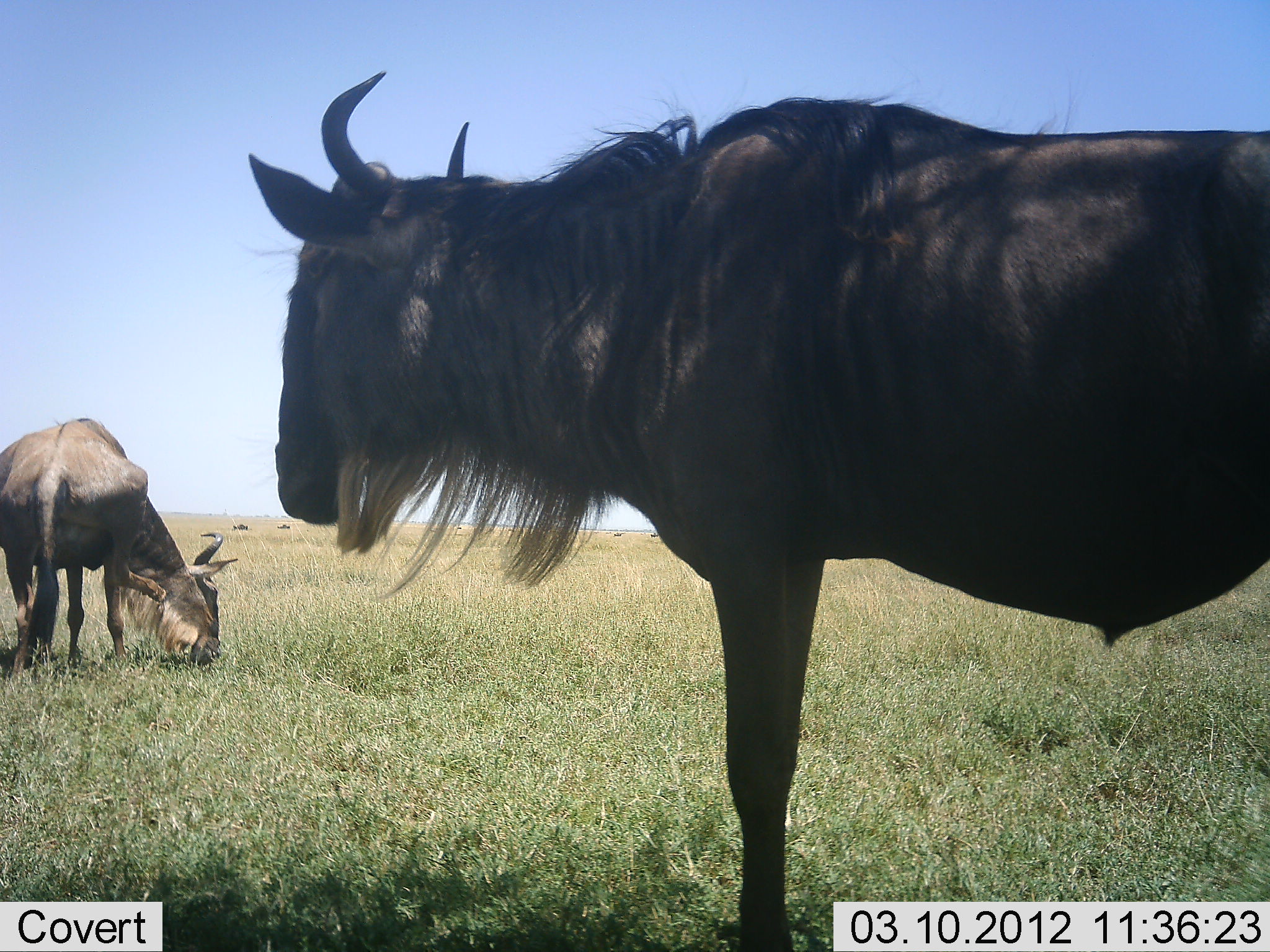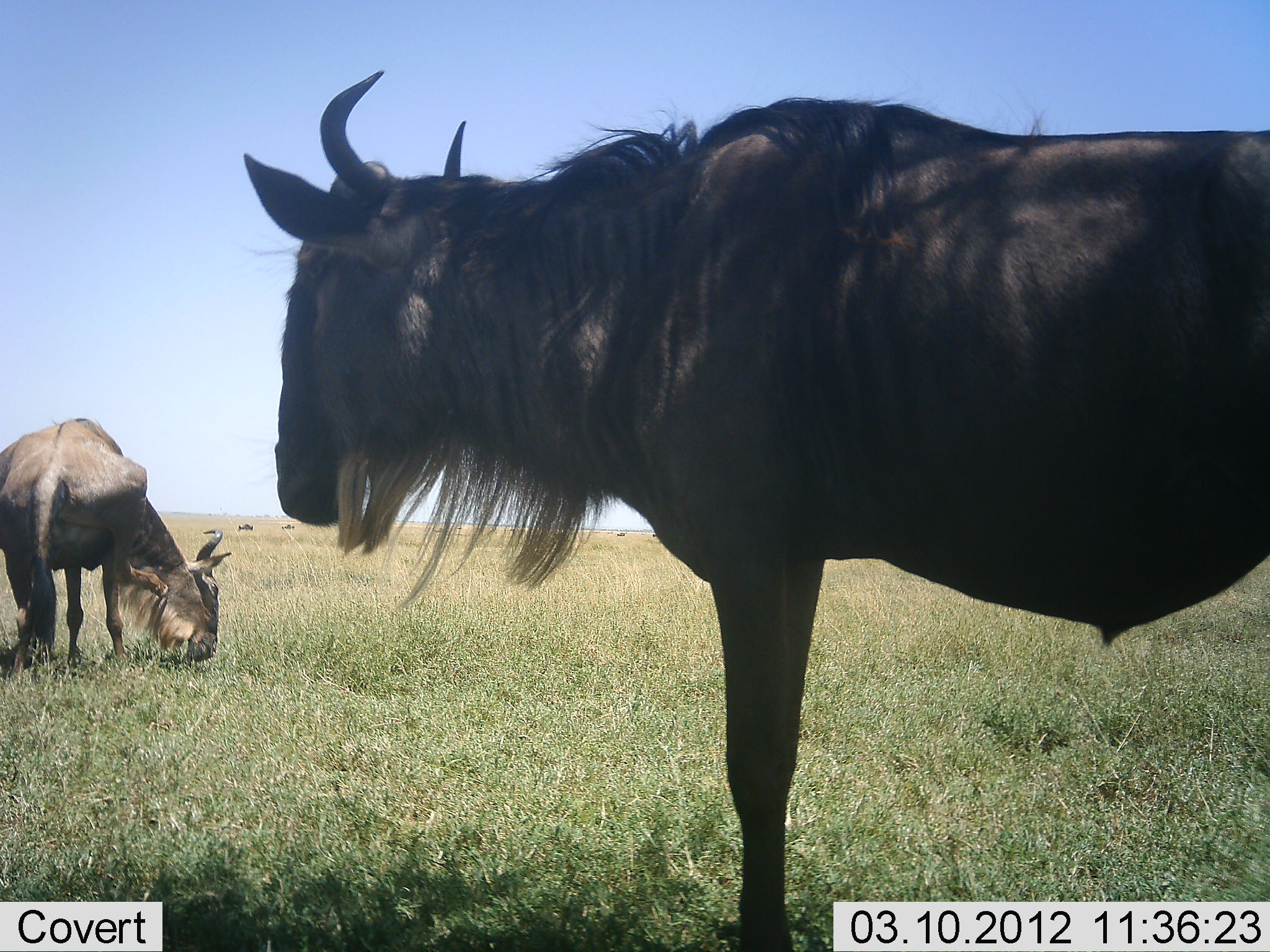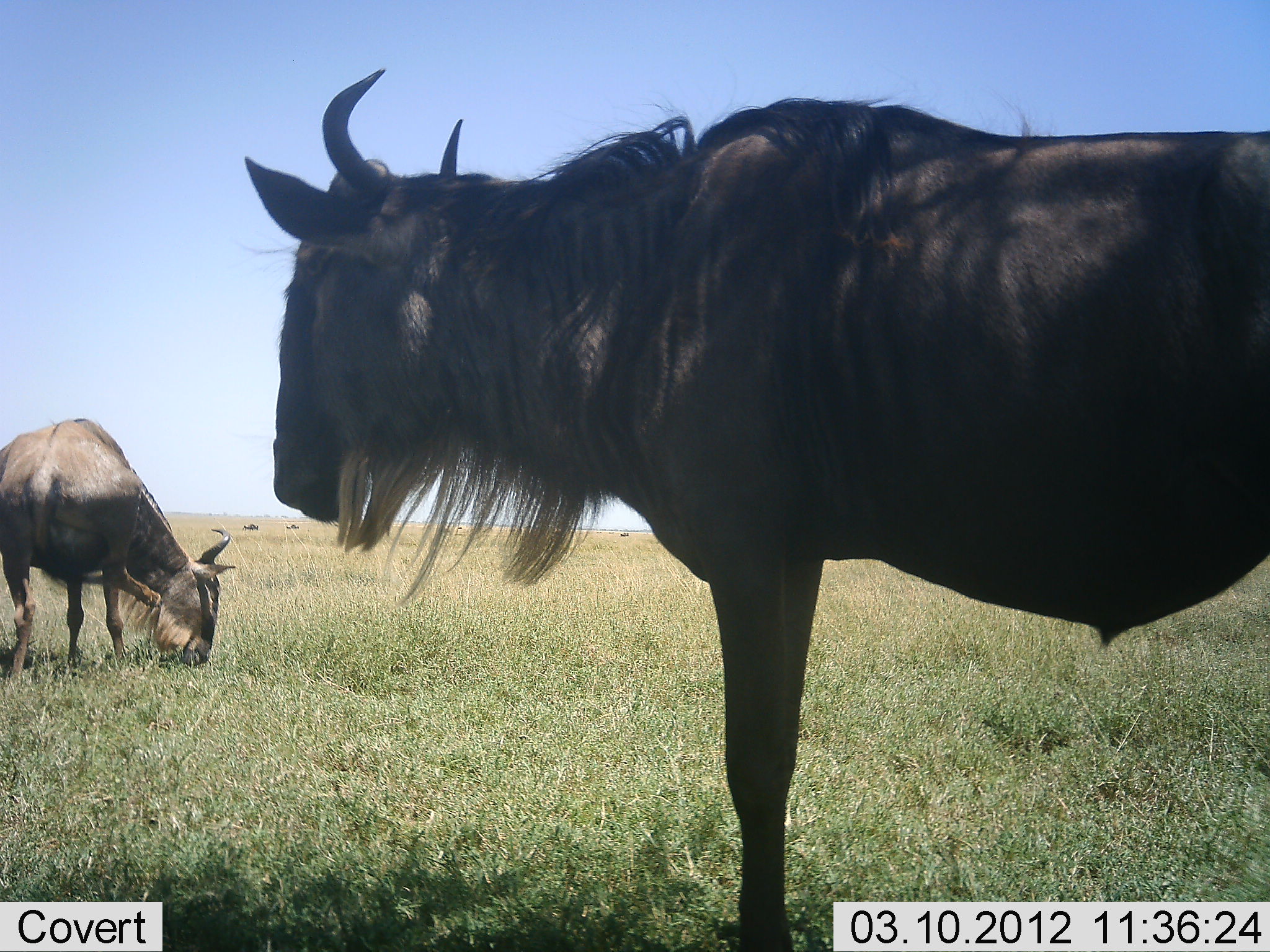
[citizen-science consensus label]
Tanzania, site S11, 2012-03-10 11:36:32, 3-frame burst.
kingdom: Animalia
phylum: Chordata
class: Mammalia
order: Artiodactyla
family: Bovidae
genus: Connochaetes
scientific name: Connochaetes taurinus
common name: blue wildebeest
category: wildebeest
Wildebeest (blue wildebeest) (Connochaetes taurinus), count 2. Behavior (volunteer vote fractions): standing 83%, resting 0%, moving 25%, interacting 0%. Young present (vote fraction): 0%. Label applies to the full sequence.